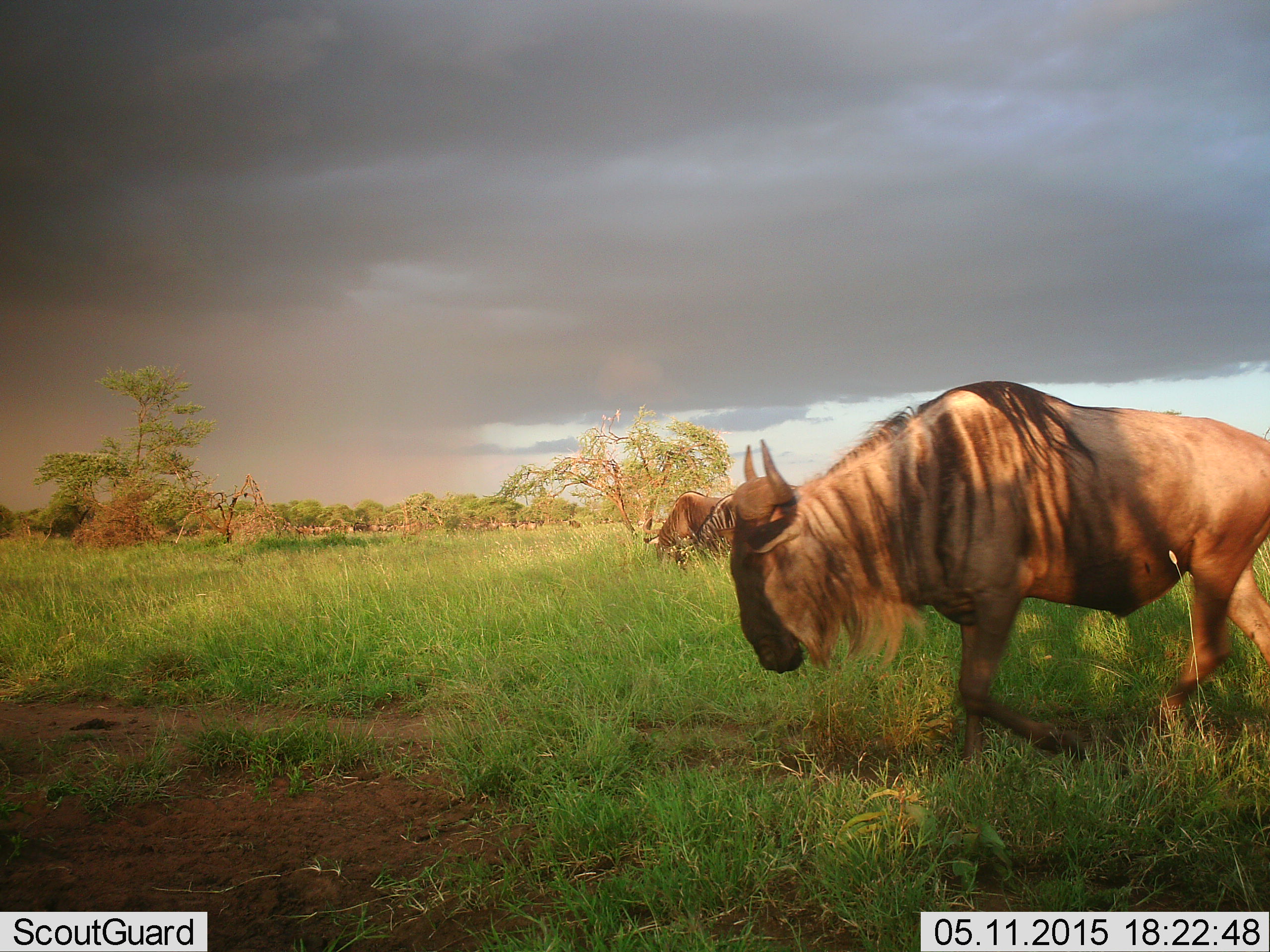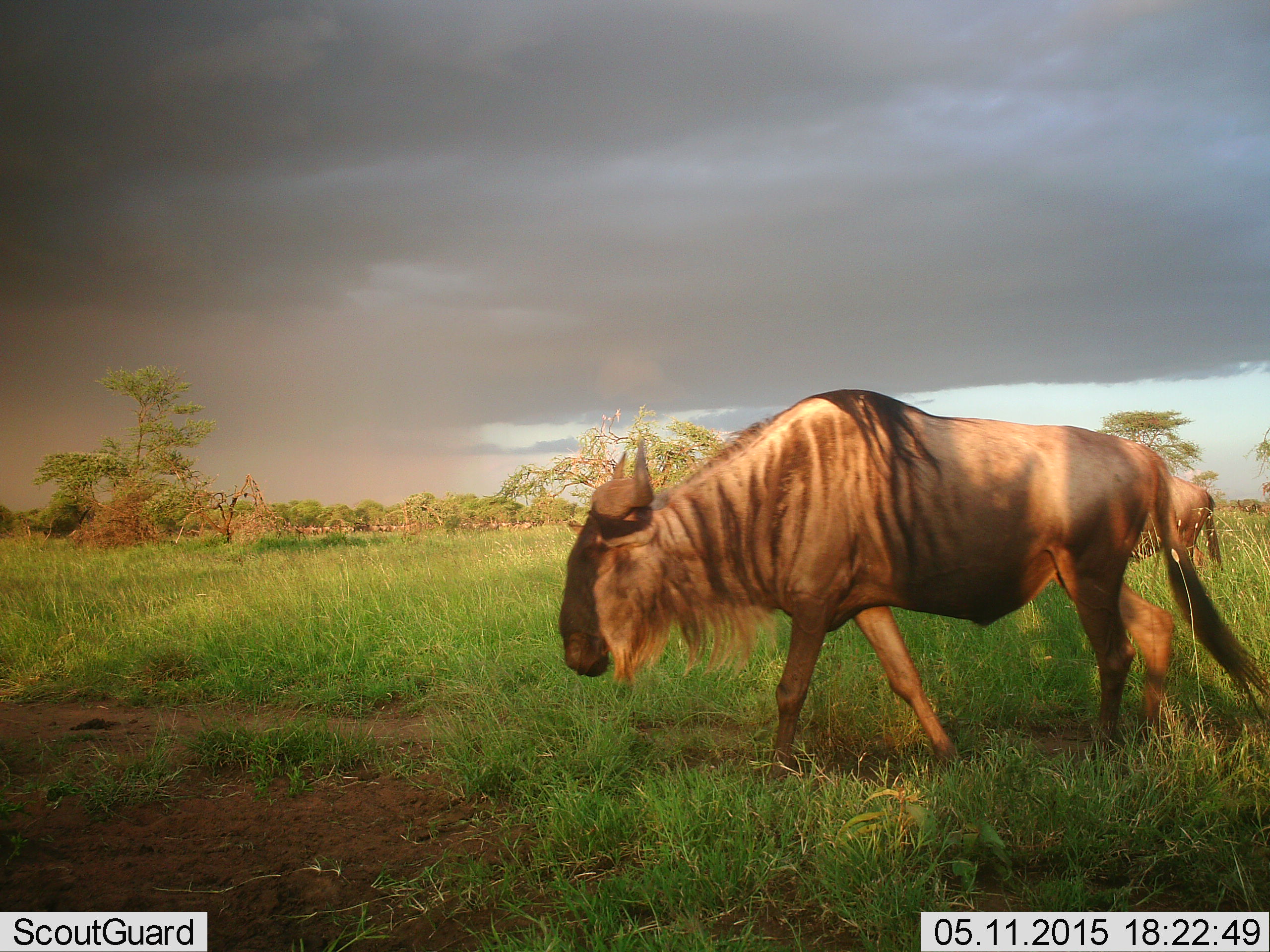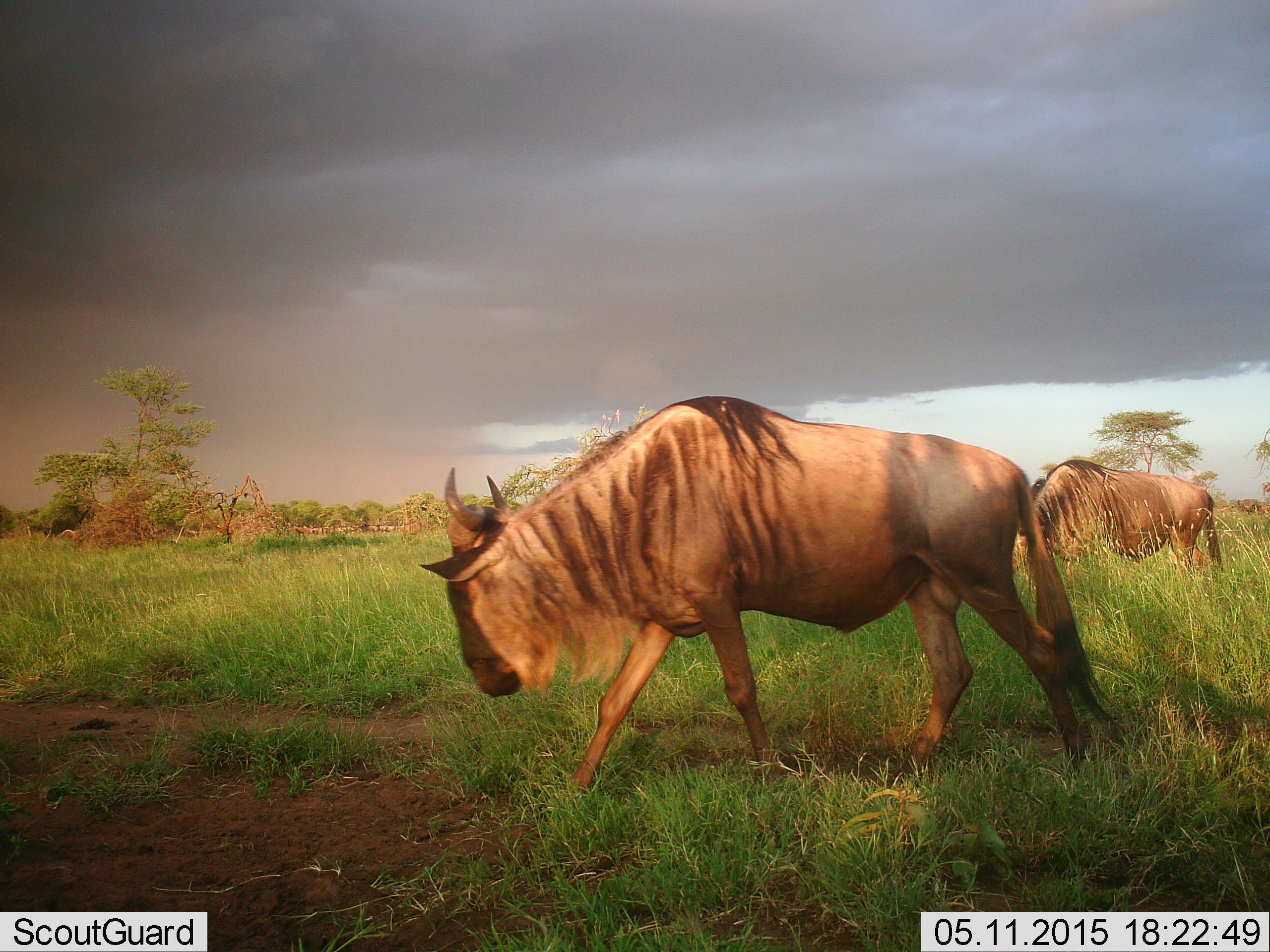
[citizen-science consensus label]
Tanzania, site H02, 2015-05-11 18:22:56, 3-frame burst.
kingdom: Animalia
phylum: Chordata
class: Mammalia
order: Artiodactyla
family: Bovidae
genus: Connochaetes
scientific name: Connochaetes taurinus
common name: blue wildebeest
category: wildebeest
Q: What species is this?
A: Wildebeest (blue wildebeest) (Connochaetes taurinus).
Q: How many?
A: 3.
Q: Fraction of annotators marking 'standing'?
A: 40%.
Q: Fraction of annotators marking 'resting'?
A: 0%.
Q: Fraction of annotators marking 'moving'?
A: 100%.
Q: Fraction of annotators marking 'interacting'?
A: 0%.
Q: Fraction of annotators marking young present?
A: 0%.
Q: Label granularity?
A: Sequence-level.